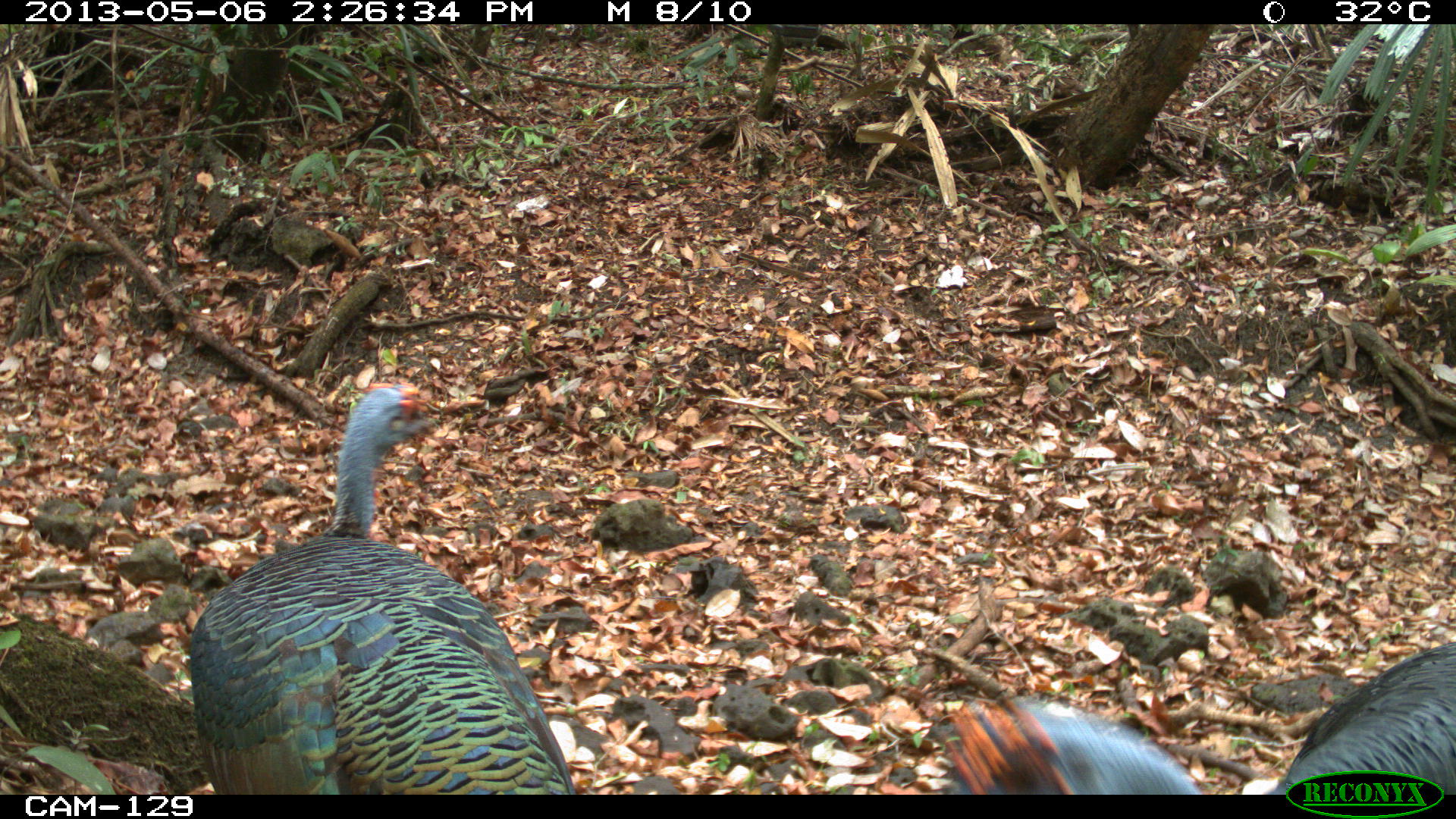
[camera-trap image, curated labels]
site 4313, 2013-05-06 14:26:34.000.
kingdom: Animalia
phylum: Chordata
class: Aves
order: Galliformes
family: Phasianidae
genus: Meleagris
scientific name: Meleagris ocellata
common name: ocellated turkey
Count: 4.